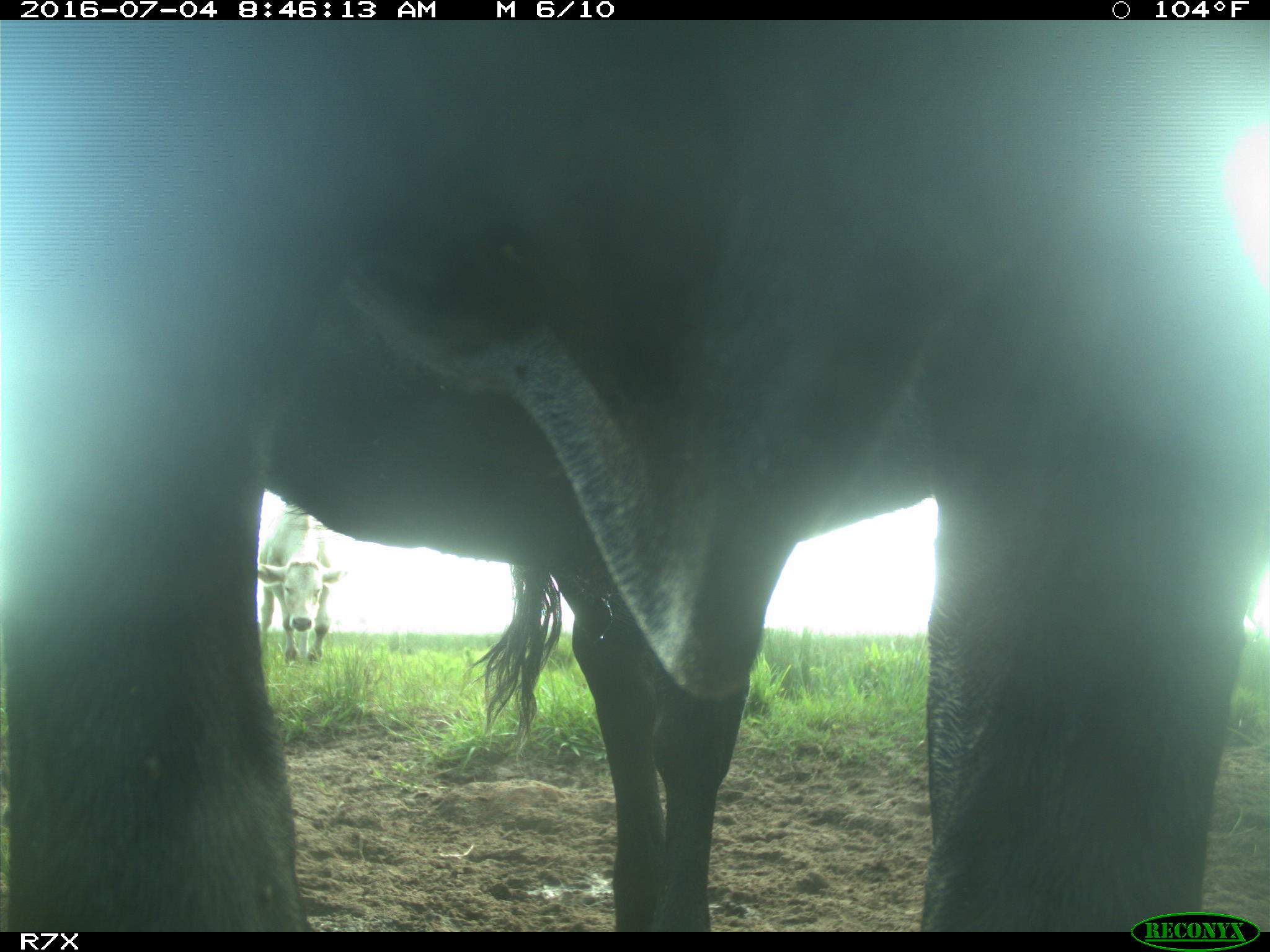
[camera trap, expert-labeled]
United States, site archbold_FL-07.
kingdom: Animalia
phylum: Chordata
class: Mammalia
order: Artiodactyla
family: Bovidae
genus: Bos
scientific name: Bos taurus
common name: domestic cow